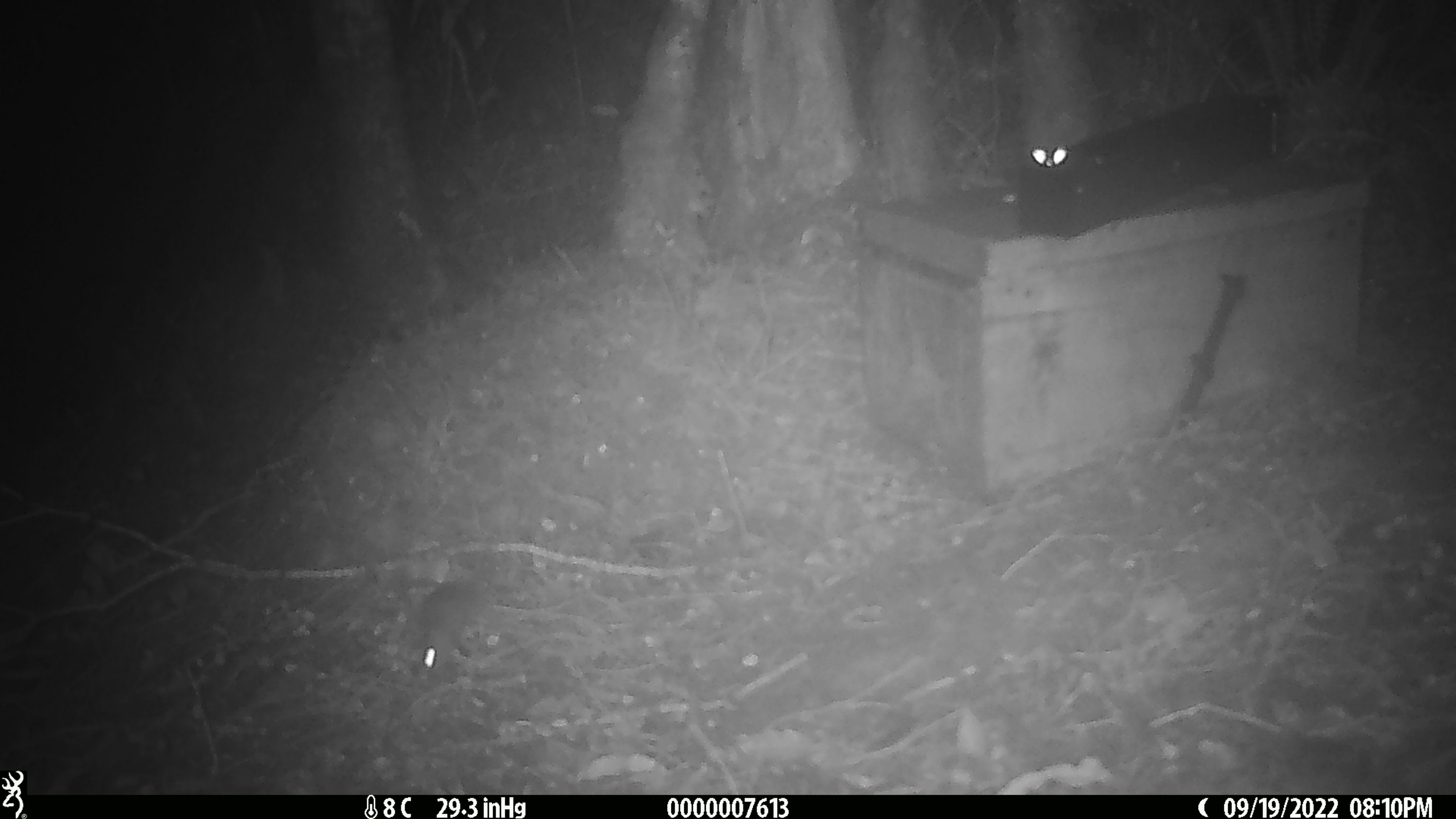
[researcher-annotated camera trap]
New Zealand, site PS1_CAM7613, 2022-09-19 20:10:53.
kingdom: Animalia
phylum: Chordata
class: Mammalia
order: Rodentia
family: Muridae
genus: Mus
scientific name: Mus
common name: mouse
Mouse (Mus).